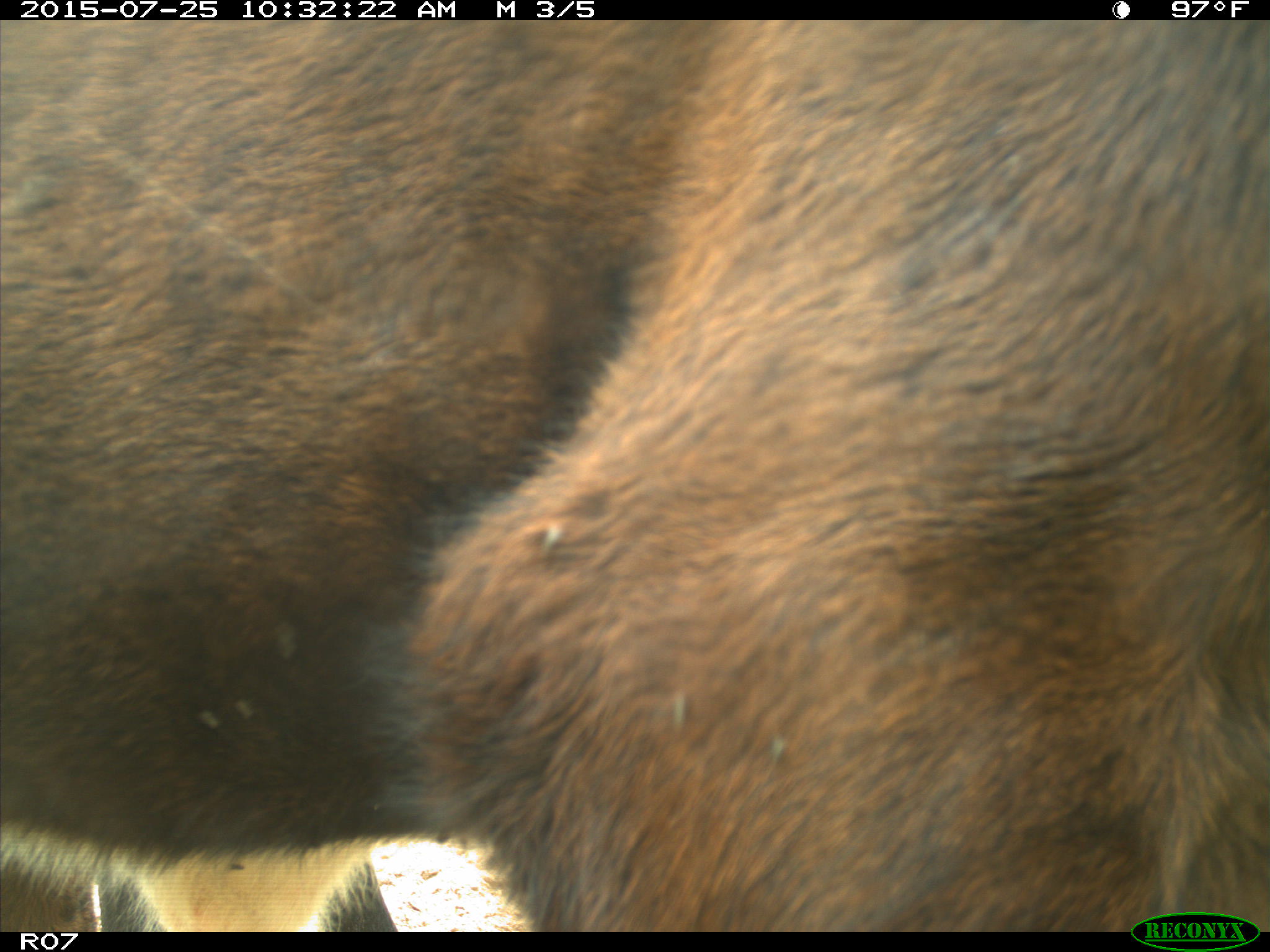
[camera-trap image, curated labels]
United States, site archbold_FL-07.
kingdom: Animalia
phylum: Chordata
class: Mammalia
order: Artiodactyla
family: Bovidae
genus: Bos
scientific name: Bos taurus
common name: domestic cow